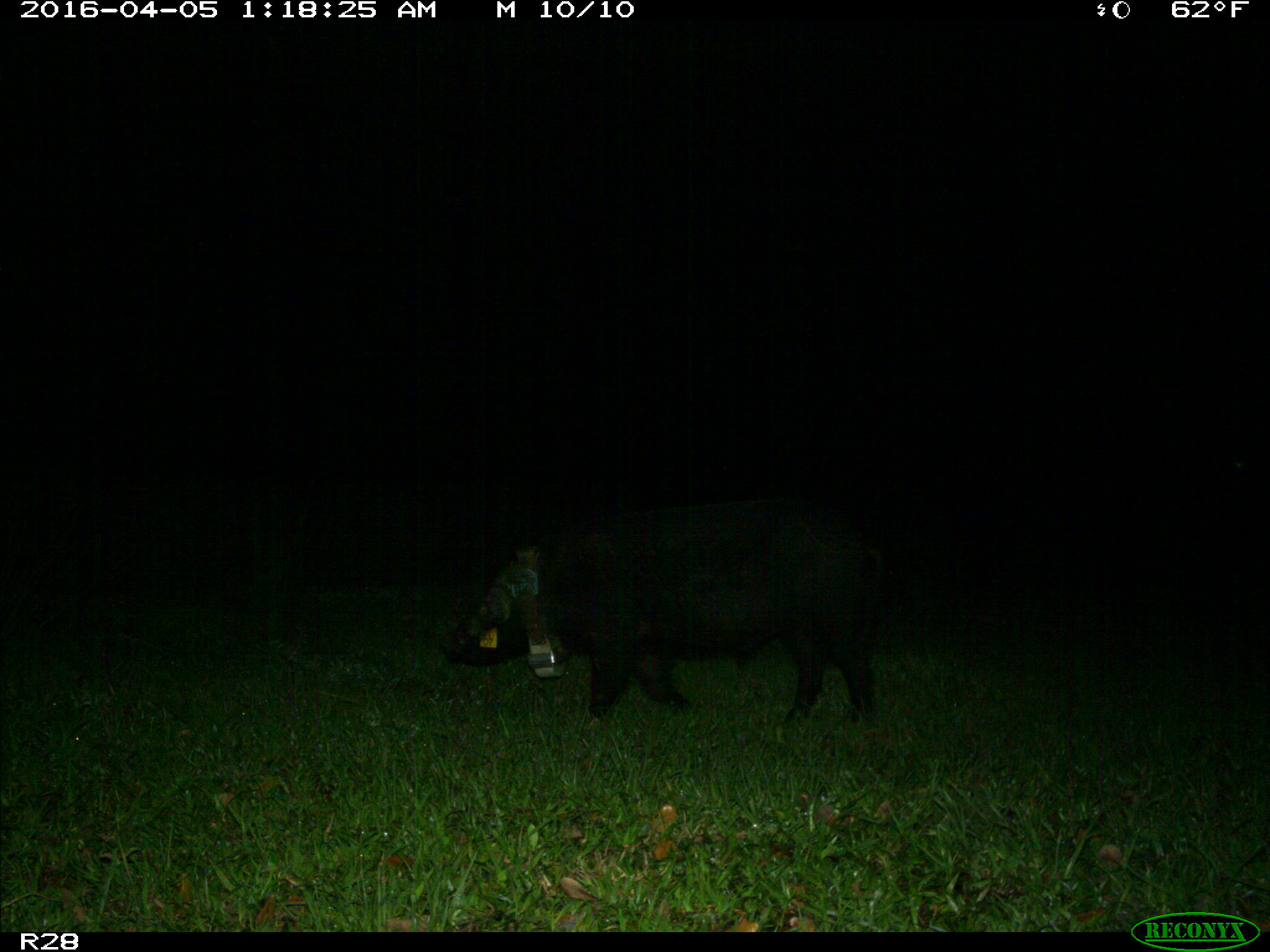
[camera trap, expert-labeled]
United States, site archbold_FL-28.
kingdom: Animalia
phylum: Chordata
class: Mammalia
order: Artiodactyla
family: Suidae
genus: Sus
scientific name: Sus scrofa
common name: wild boar